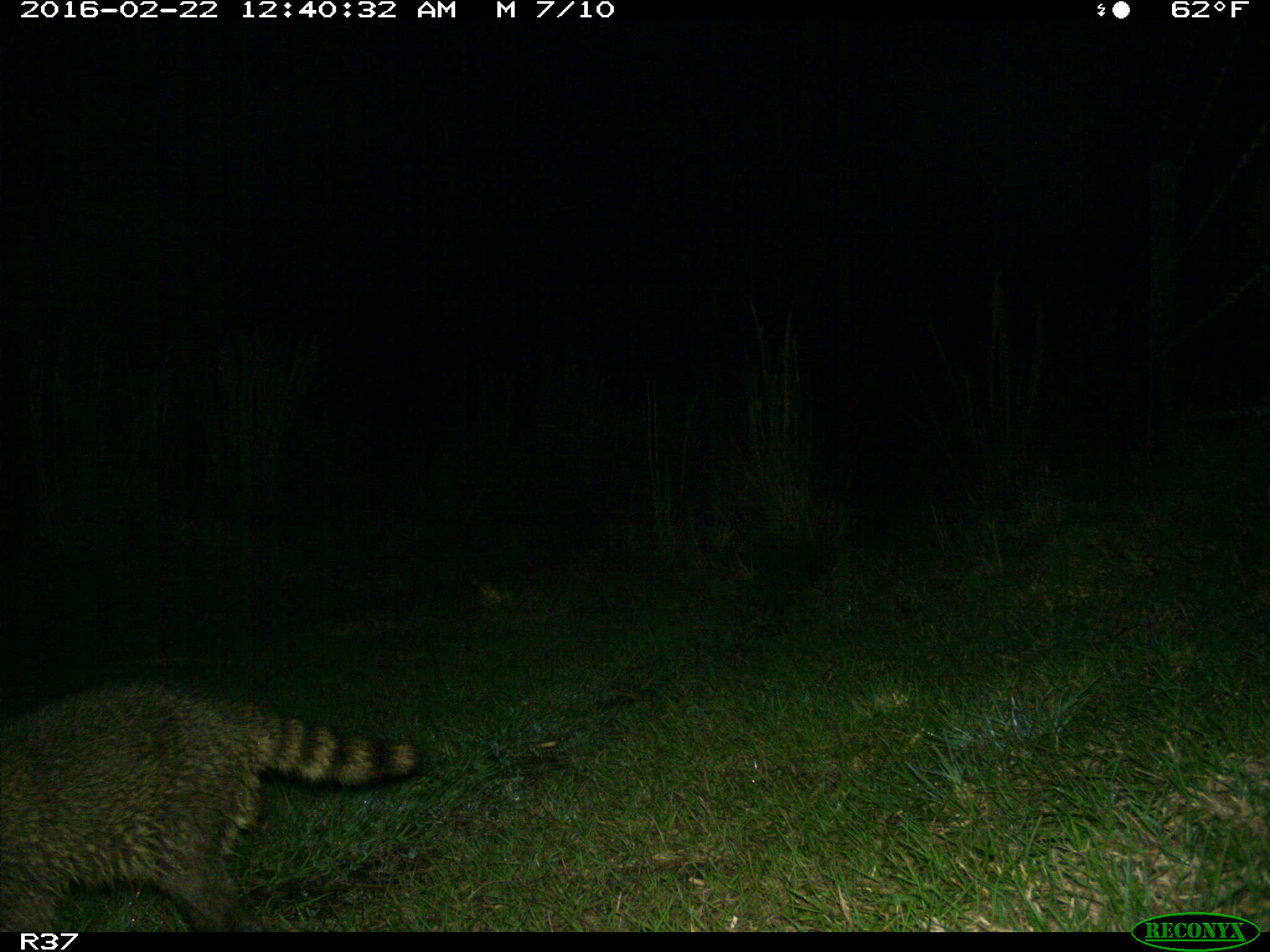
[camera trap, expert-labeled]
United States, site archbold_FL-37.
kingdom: Animalia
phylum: Chordata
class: Mammalia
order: Carnivora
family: Procyonidae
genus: Procyon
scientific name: Procyon lotor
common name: common raccoon